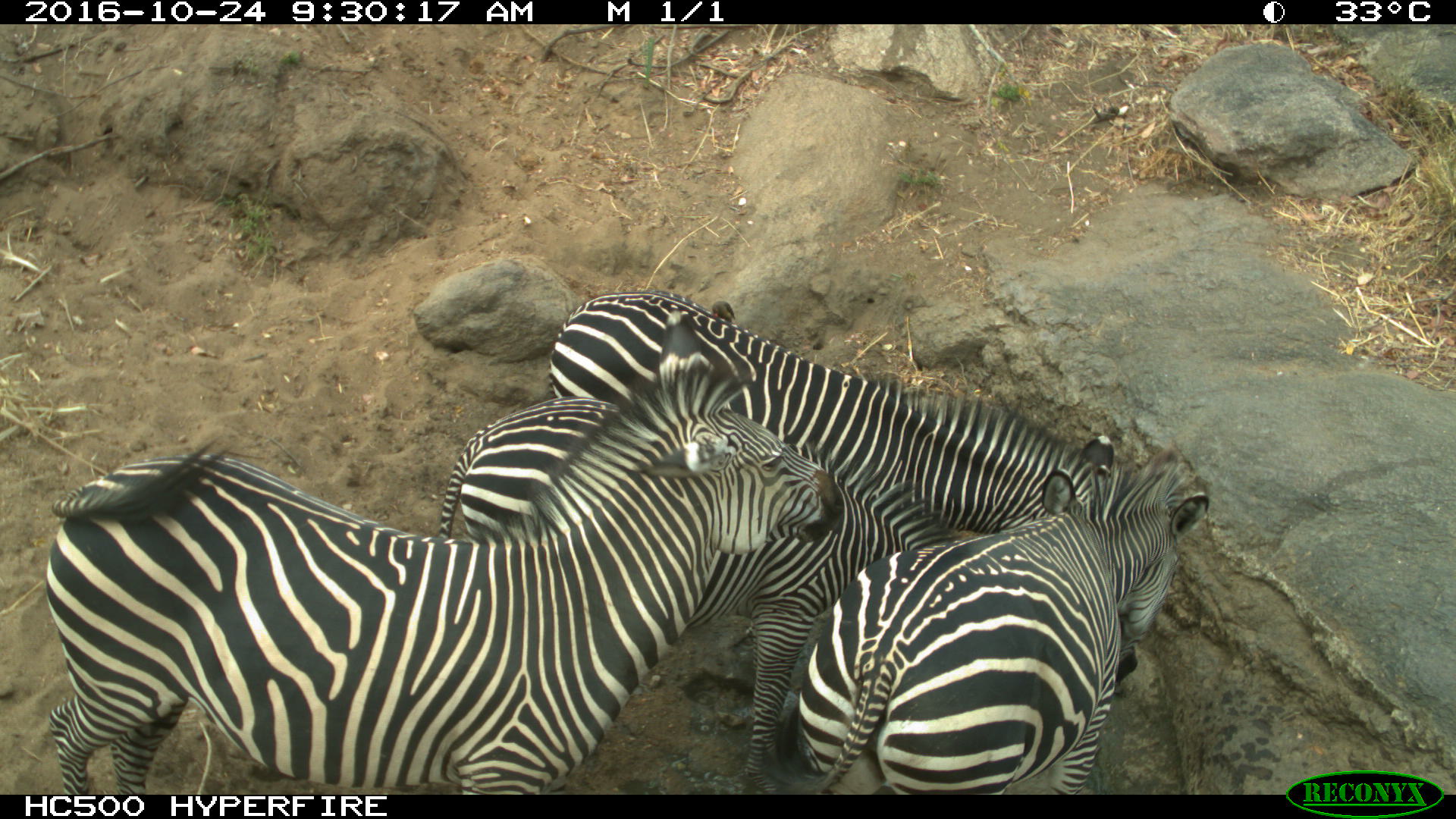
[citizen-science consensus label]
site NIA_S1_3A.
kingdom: Animalia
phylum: Chordata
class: Mammalia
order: Perissodactyla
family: Equidae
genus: Equus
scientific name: Equus quagga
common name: plains zebra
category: zebraplains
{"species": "zebraplains (plains zebra) (Equus quagga)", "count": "4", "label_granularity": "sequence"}